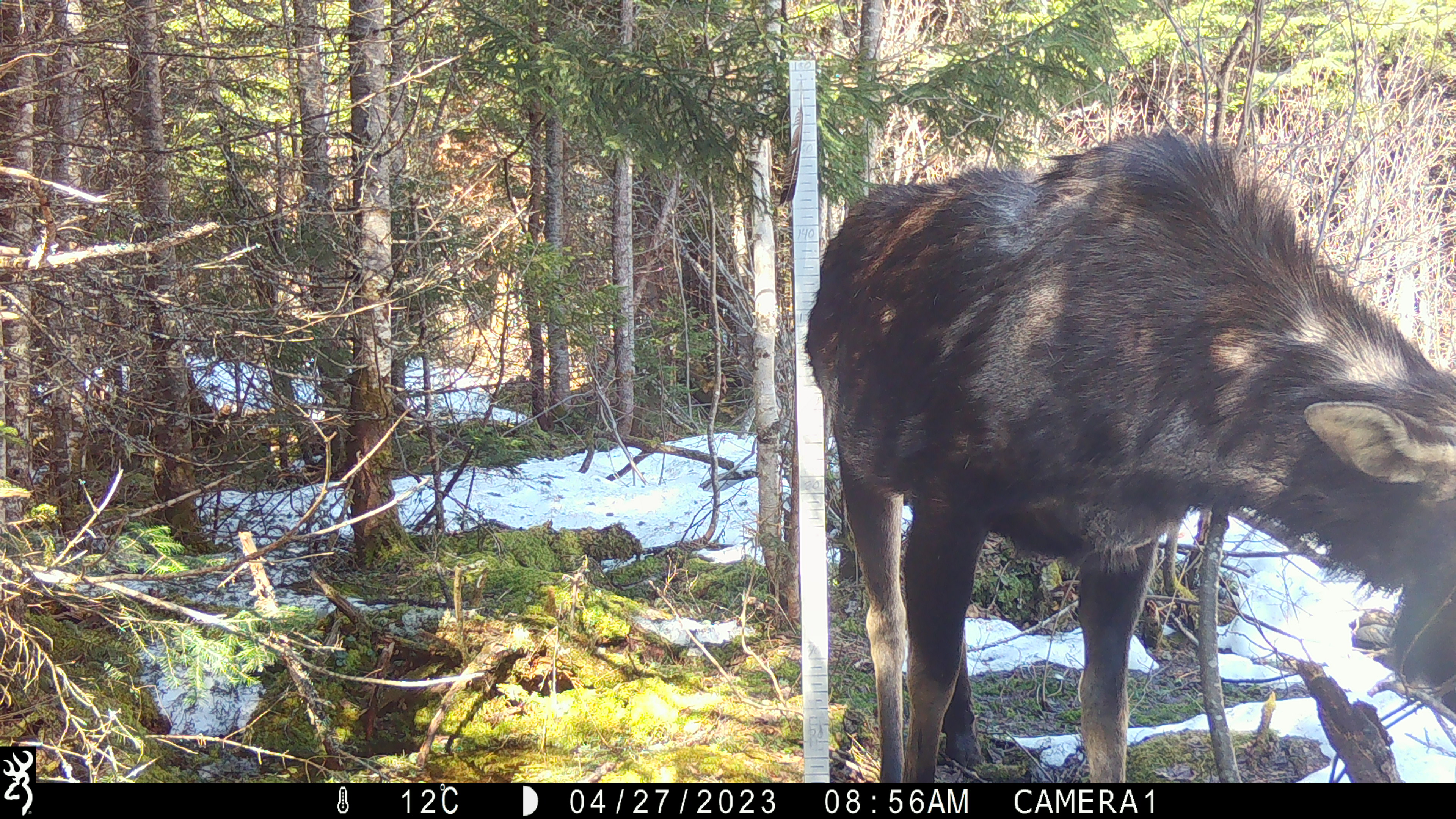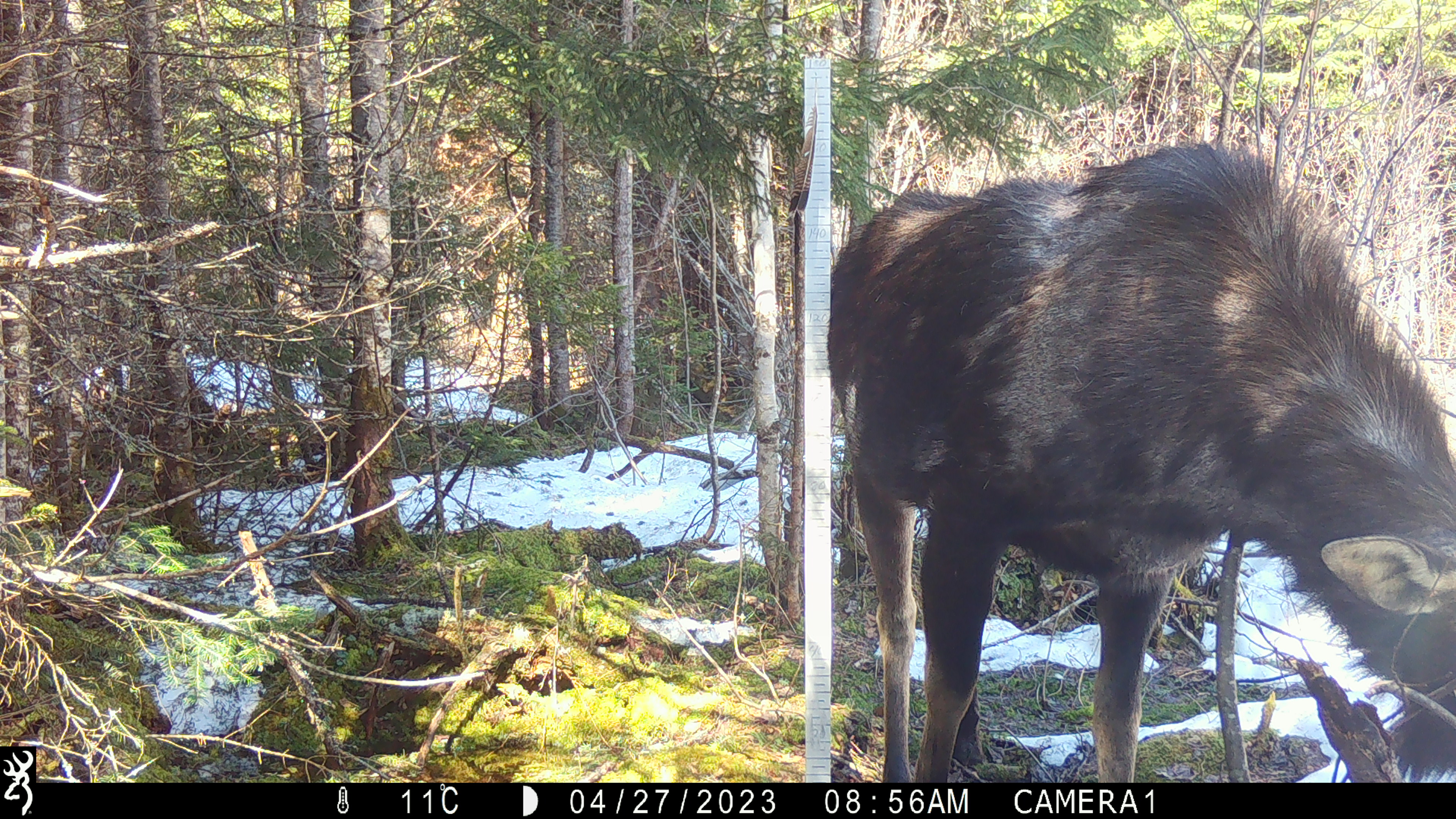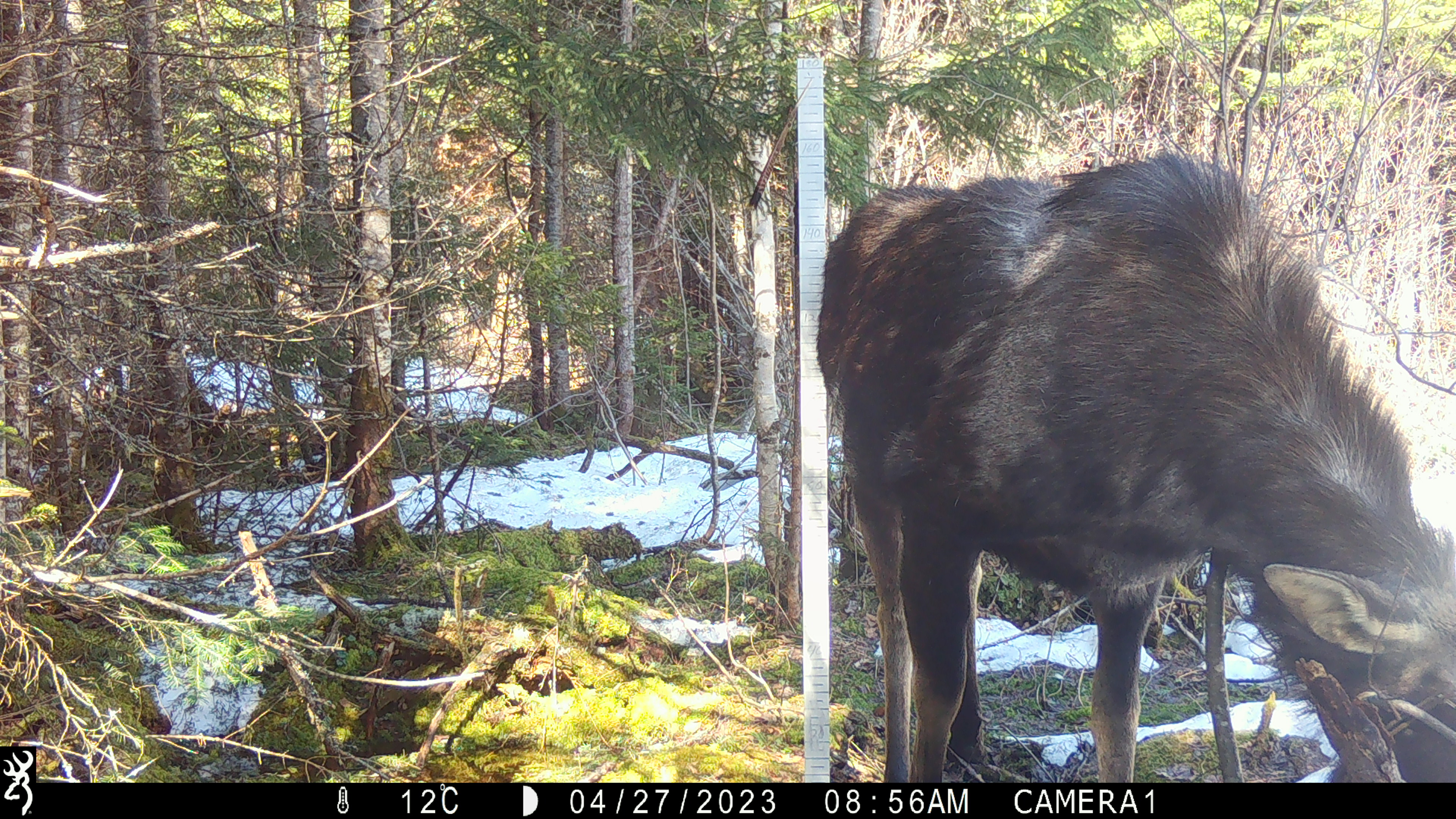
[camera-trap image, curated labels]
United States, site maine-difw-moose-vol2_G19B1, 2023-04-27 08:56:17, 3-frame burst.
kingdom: Animalia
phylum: Chordata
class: Mammalia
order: Artiodactyla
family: Cervidae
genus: Alces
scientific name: Alces alces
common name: moose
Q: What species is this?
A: Moose (Alces alces).